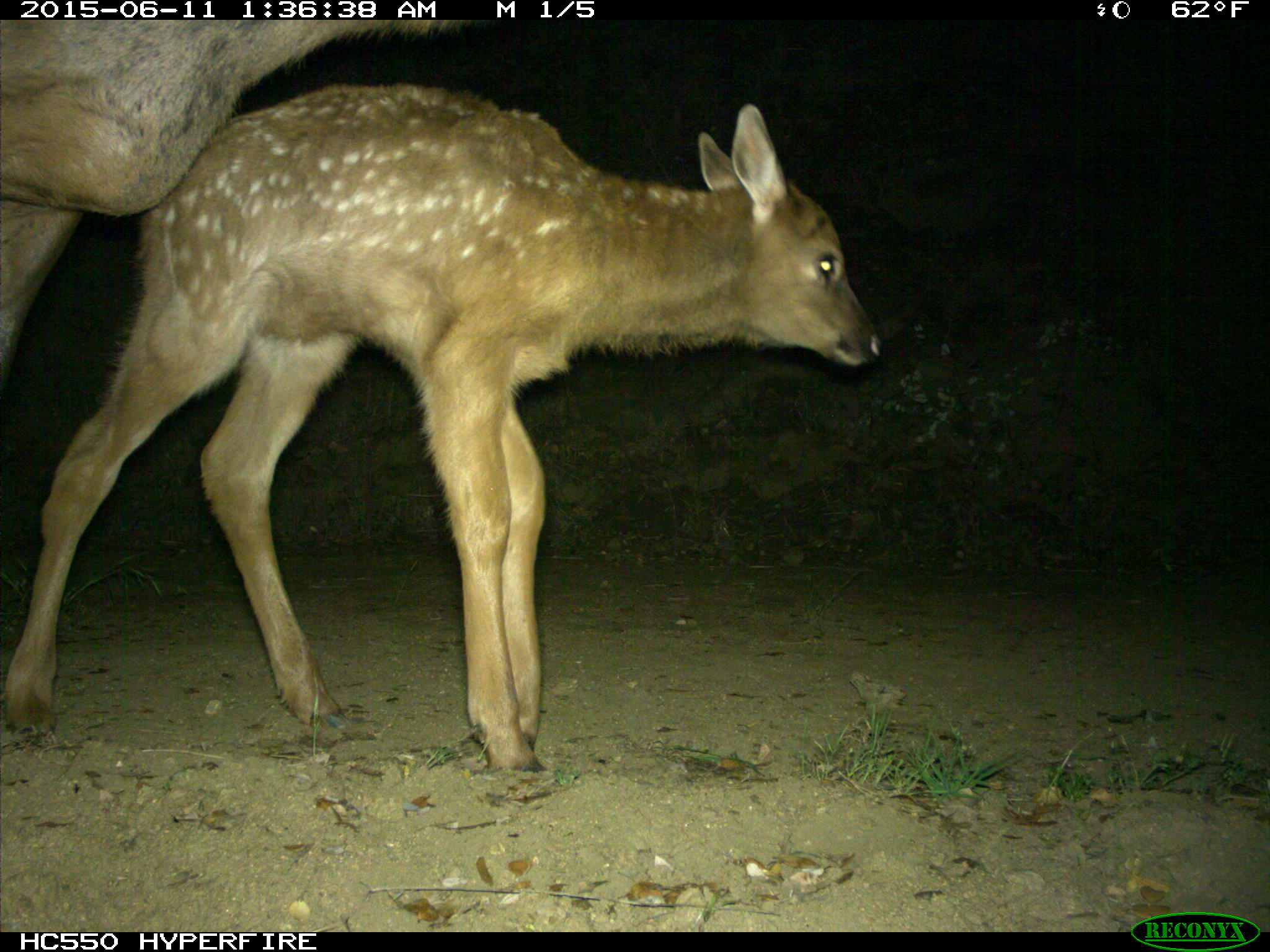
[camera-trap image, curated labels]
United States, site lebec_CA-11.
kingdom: Animalia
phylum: Chordata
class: Mammalia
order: Artiodactyla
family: Cervidae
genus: Cervus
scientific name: Cervus canadensis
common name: elk